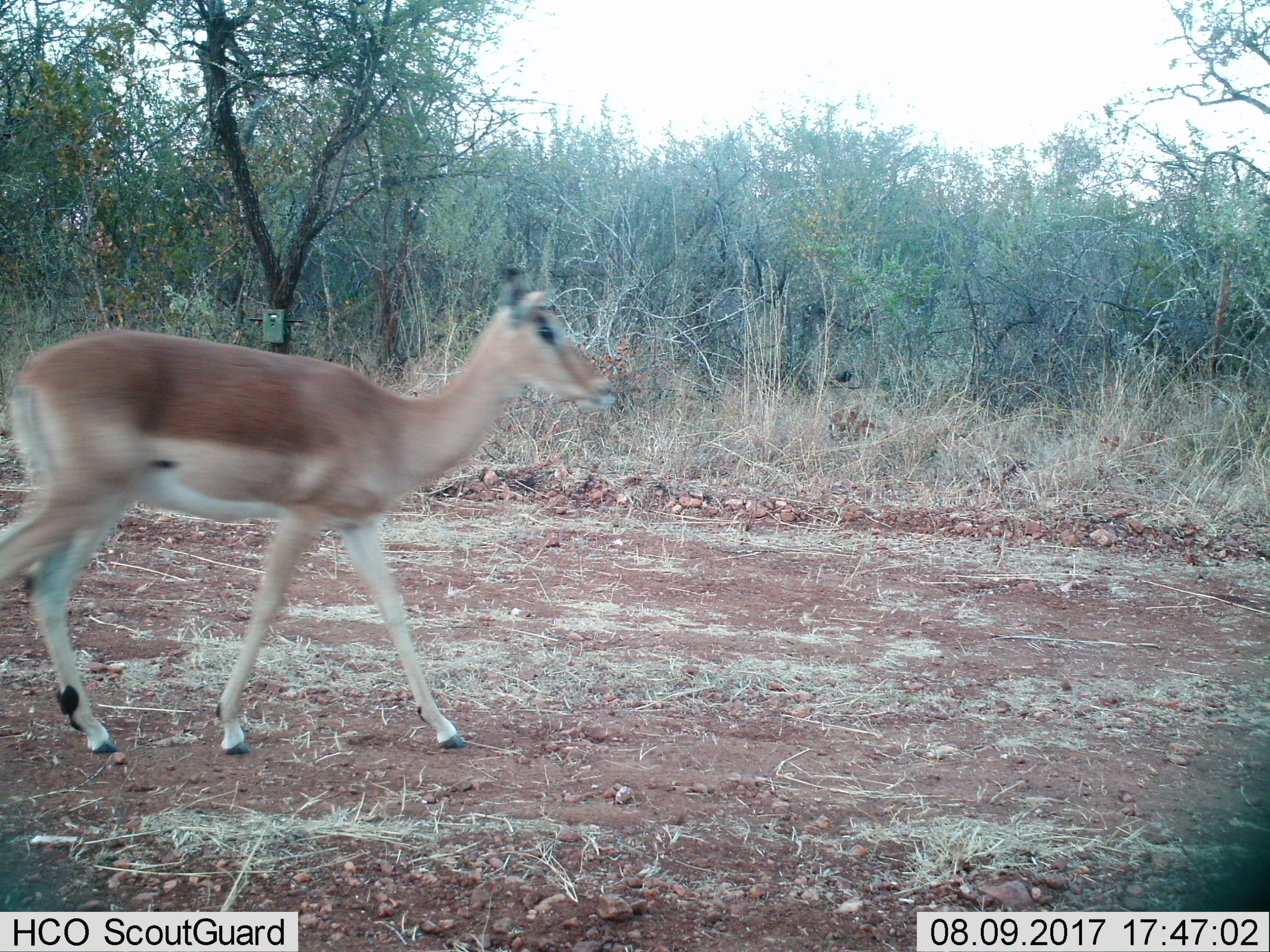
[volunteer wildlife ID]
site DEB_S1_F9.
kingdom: Animalia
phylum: Chordata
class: Mammalia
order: Artiodactyla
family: Bovidae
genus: Aepyceros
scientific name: Aepyceros melampus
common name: impala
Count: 1.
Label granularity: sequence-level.